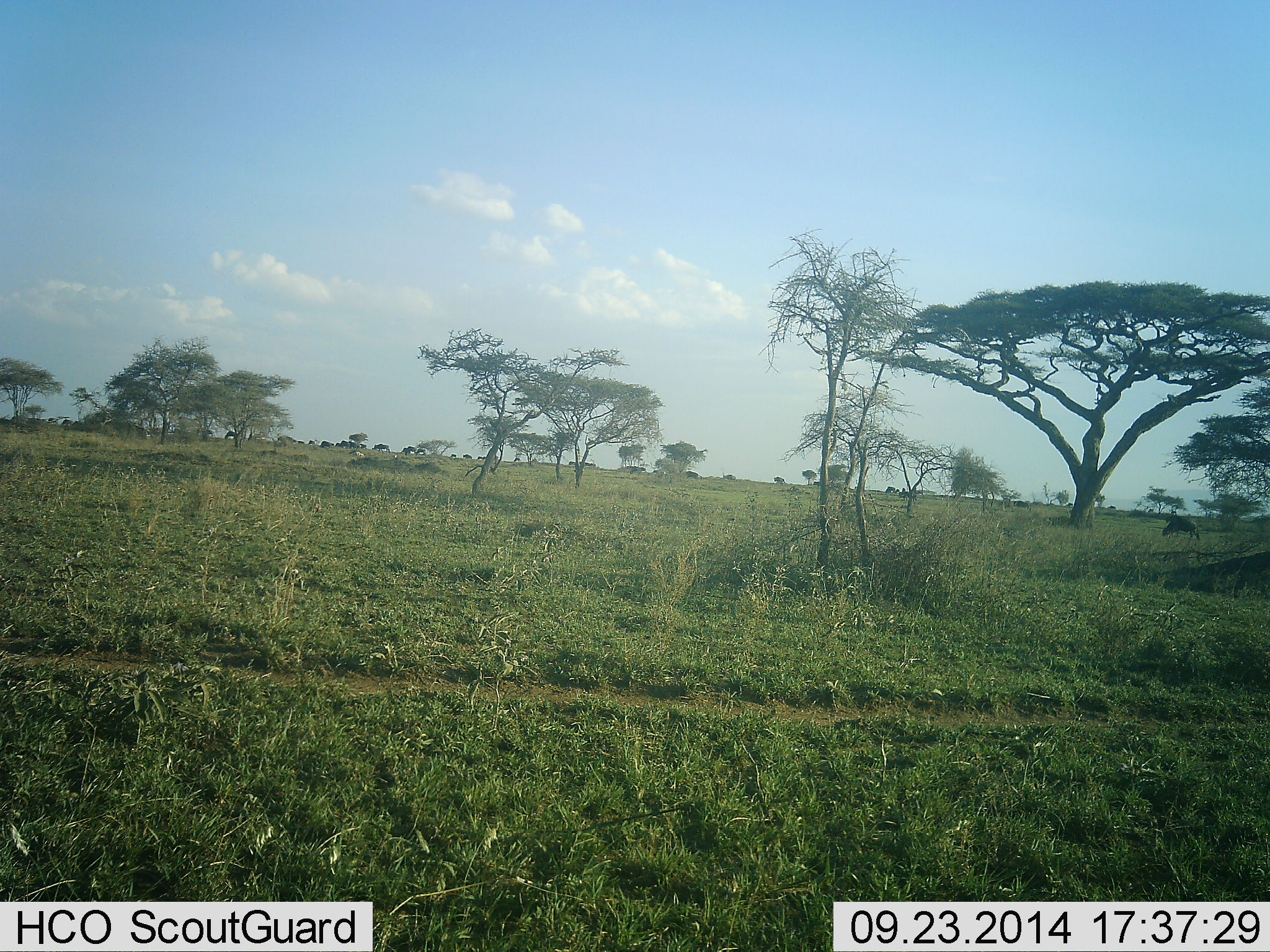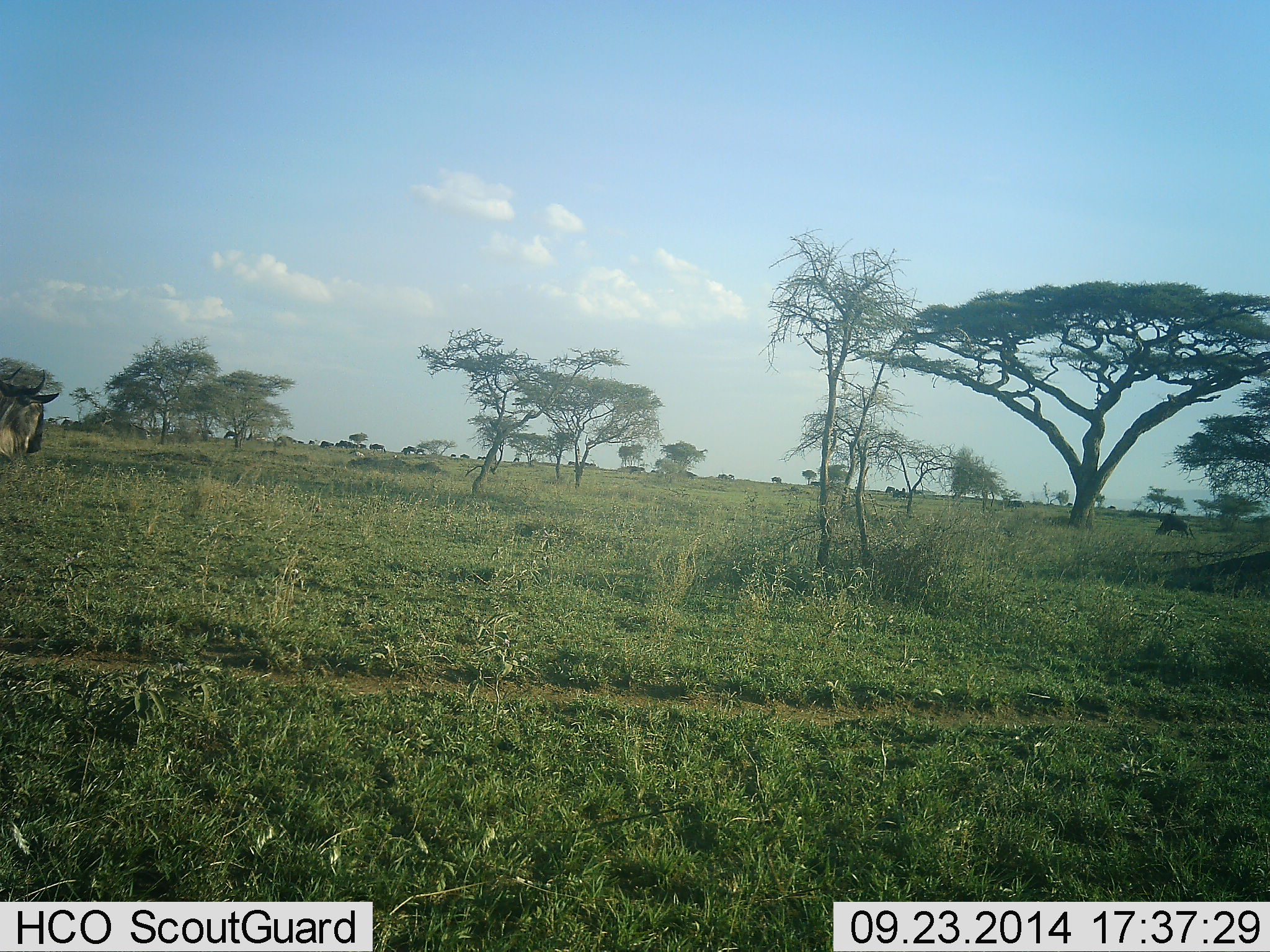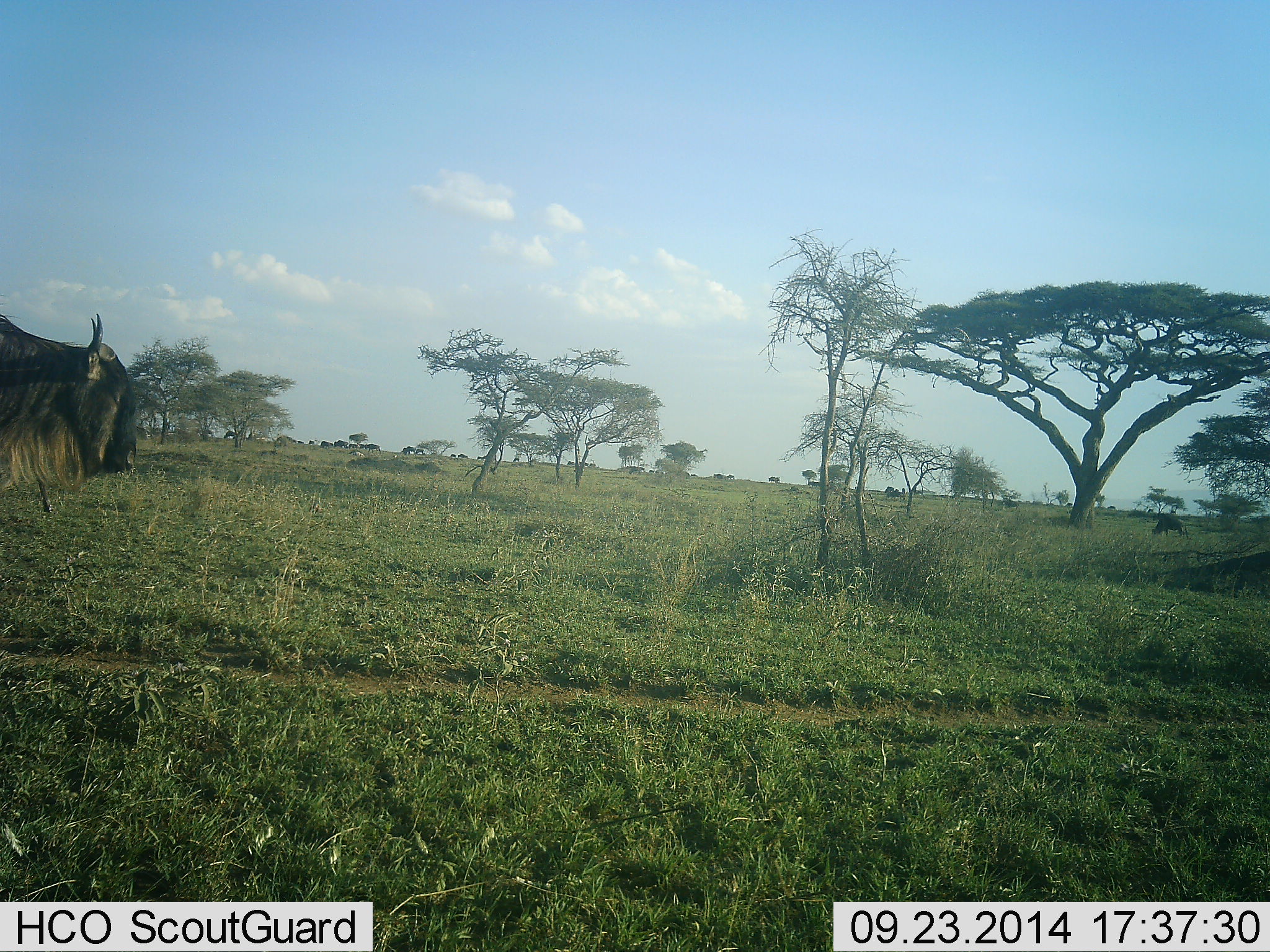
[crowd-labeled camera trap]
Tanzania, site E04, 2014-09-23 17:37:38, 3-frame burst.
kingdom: Animalia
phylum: Chordata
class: Mammalia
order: Artiodactyla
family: Bovidae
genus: Connochaetes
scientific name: Connochaetes taurinus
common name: blue wildebeest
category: wildebeest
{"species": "wildebeest (blue wildebeest) (Connochaetes taurinus)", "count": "11-50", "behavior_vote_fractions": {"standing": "20%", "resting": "0%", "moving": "100%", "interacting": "0%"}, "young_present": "0%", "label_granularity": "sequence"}